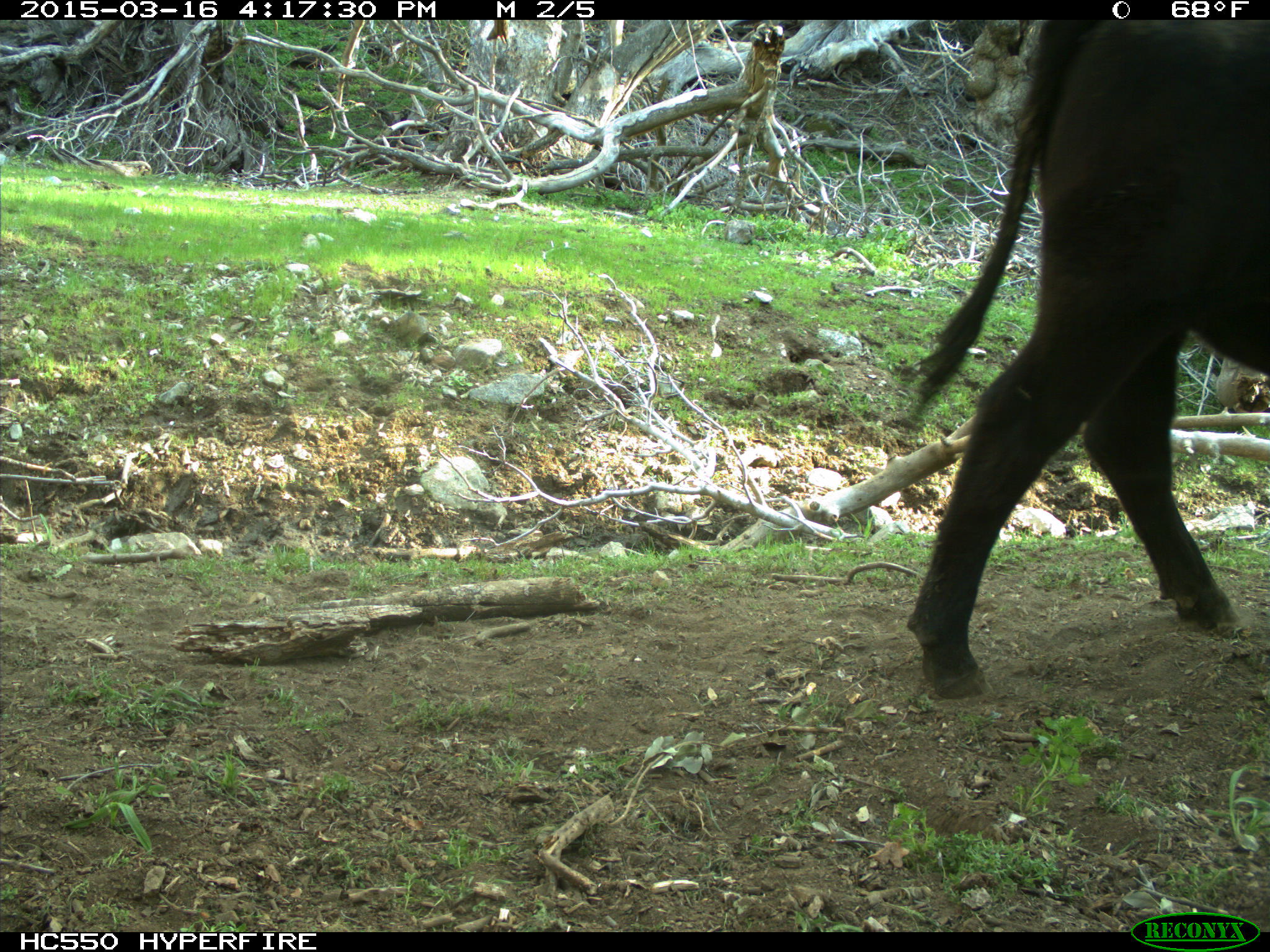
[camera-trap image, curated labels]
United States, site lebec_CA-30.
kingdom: Animalia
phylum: Chordata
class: Mammalia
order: Artiodactyla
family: Bovidae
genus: Bos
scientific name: Bos taurus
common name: domestic cow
Bos taurus (domestic cow).